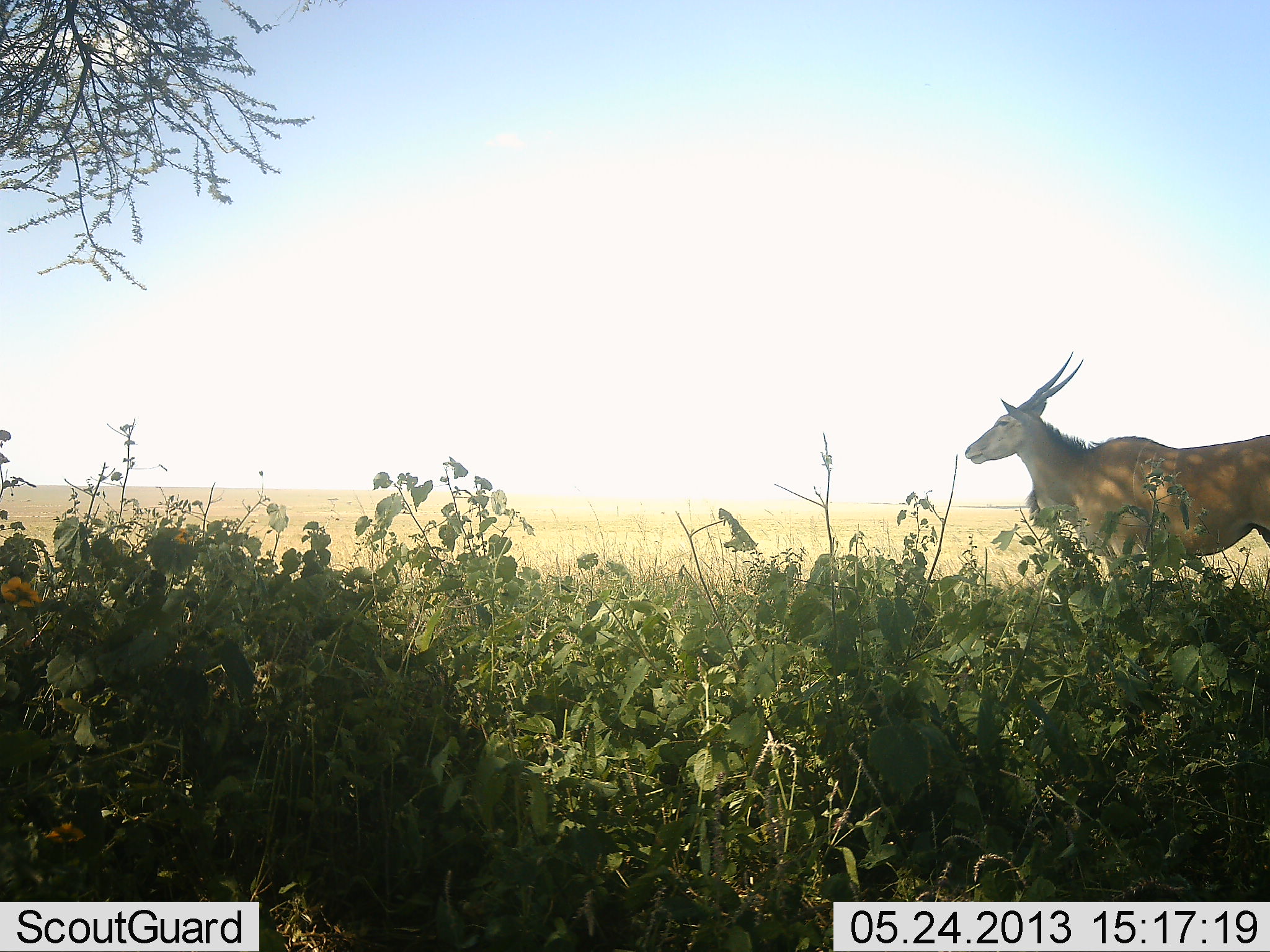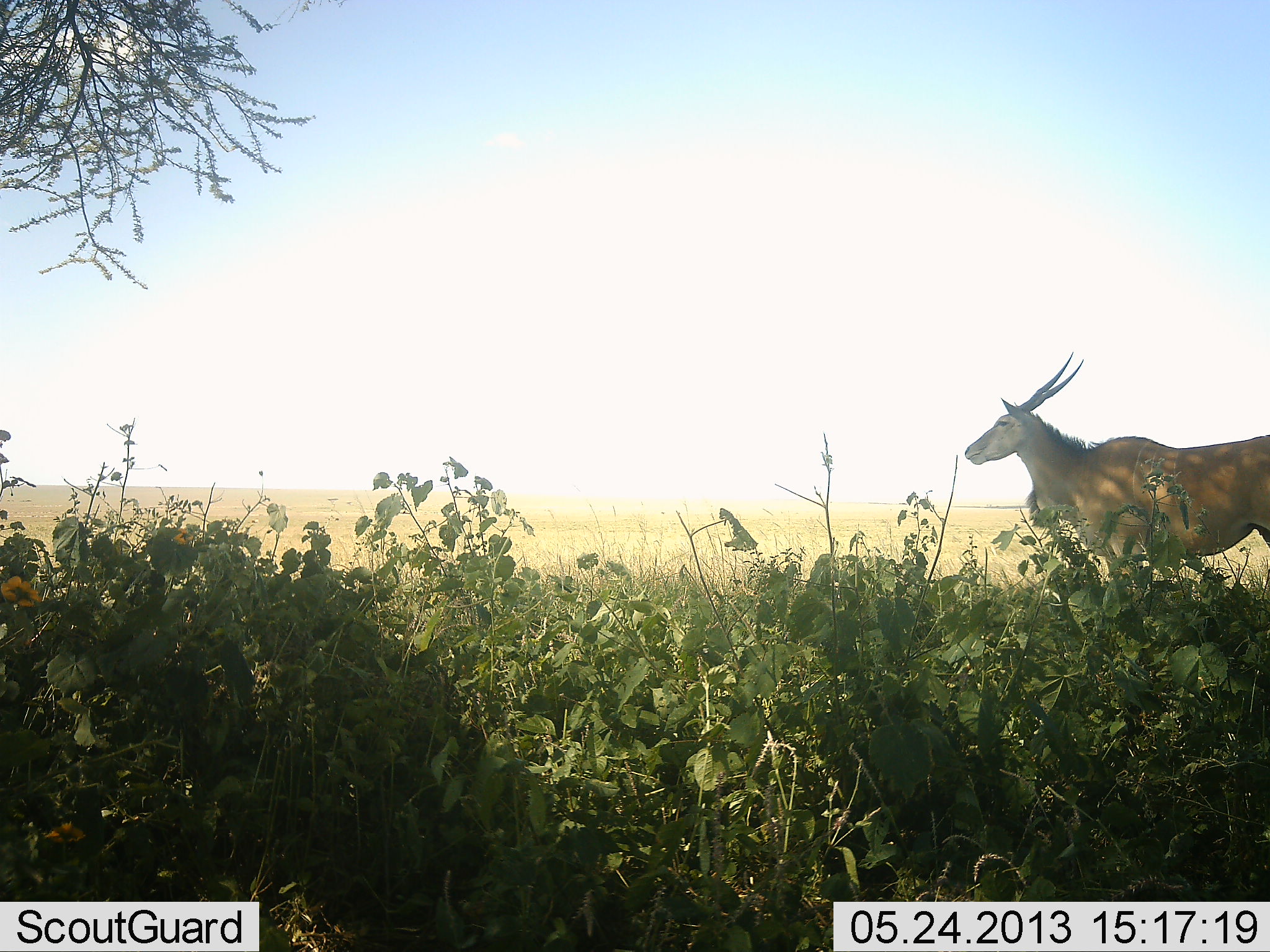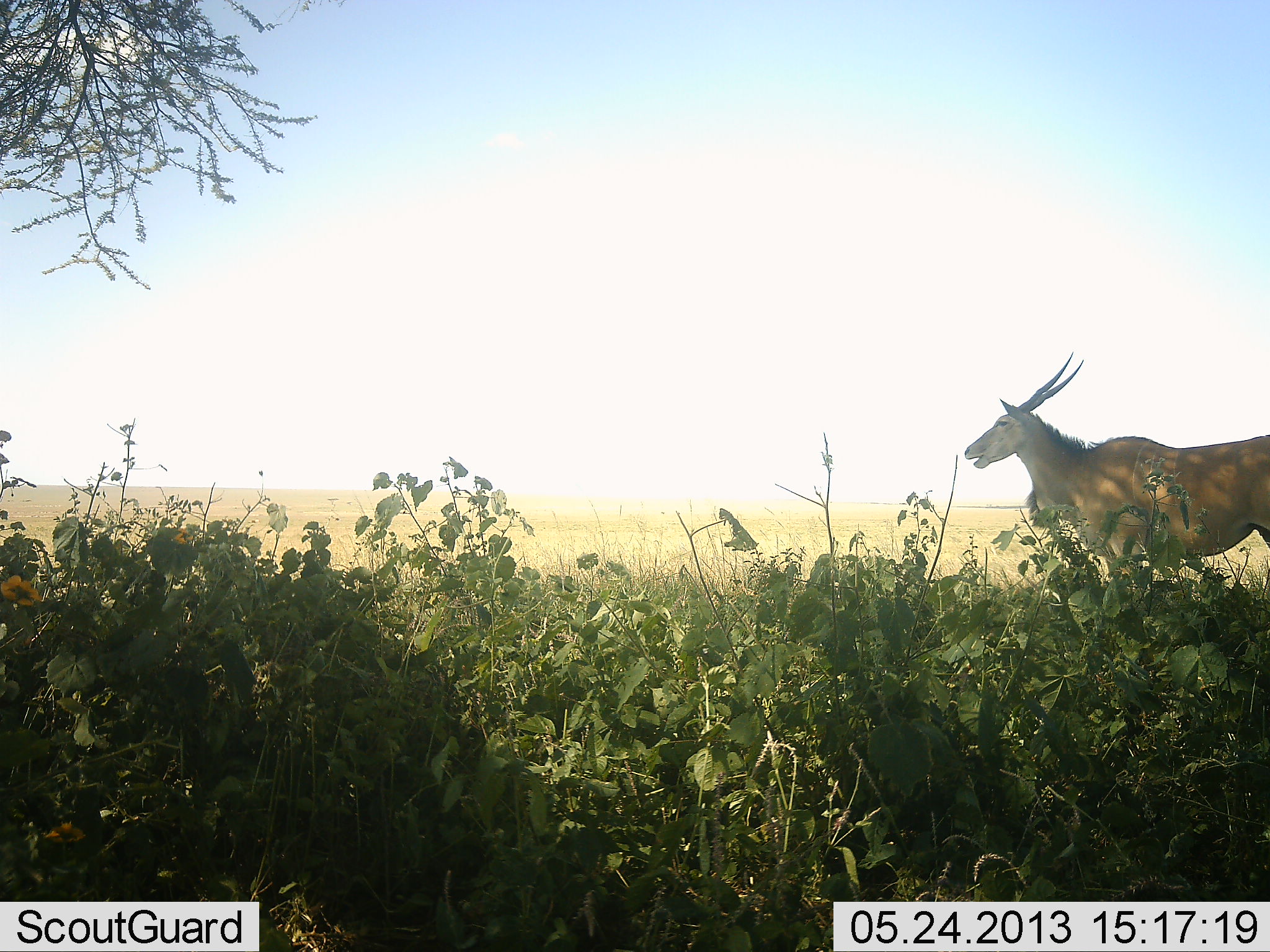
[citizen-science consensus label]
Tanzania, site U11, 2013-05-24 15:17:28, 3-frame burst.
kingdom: Animalia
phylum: Chordata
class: Mammalia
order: Artiodactyla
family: Bovidae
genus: Tragelaphus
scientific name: Tragelaphus oryx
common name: eland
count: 1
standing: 96%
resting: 0%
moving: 0%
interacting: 0%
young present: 0%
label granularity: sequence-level